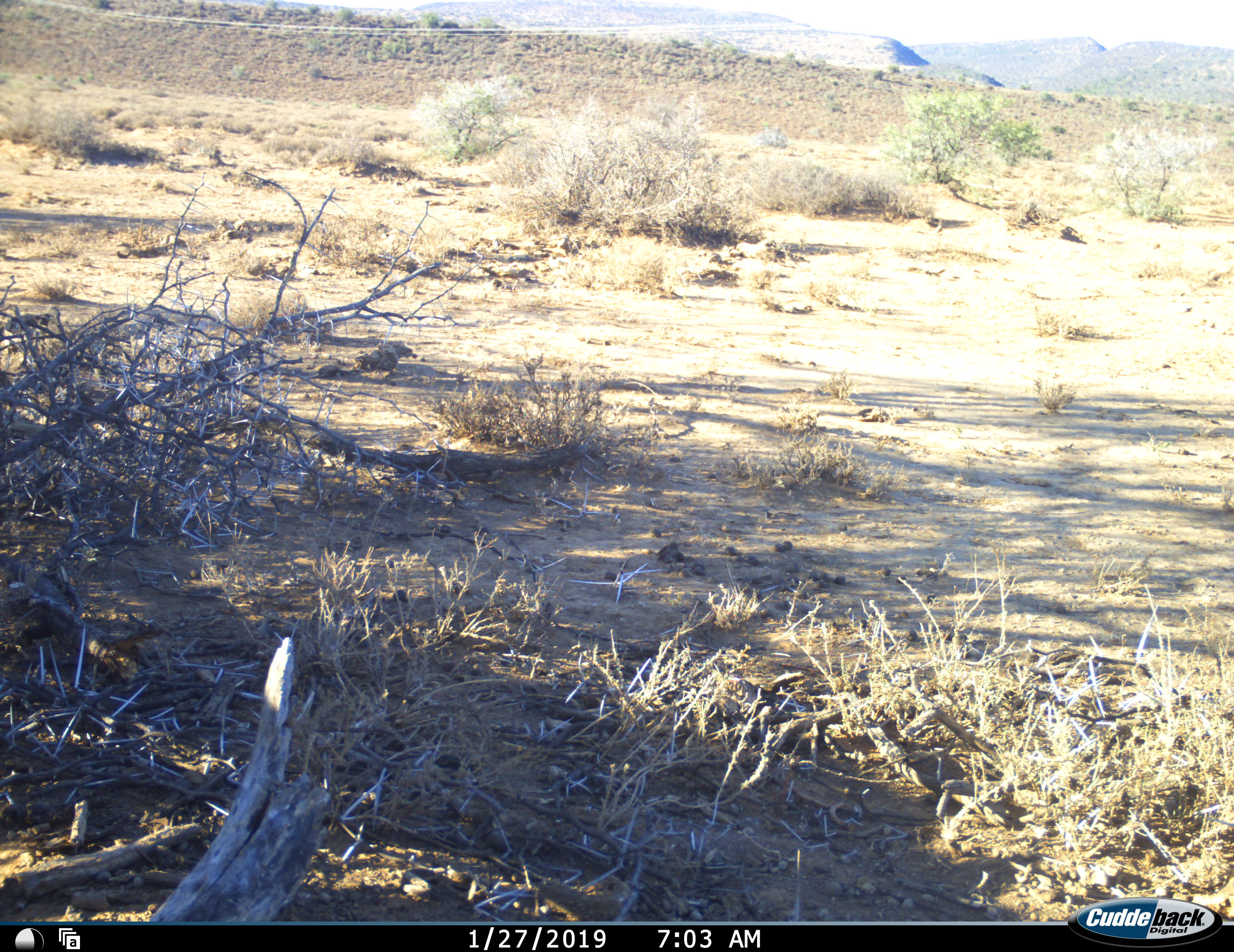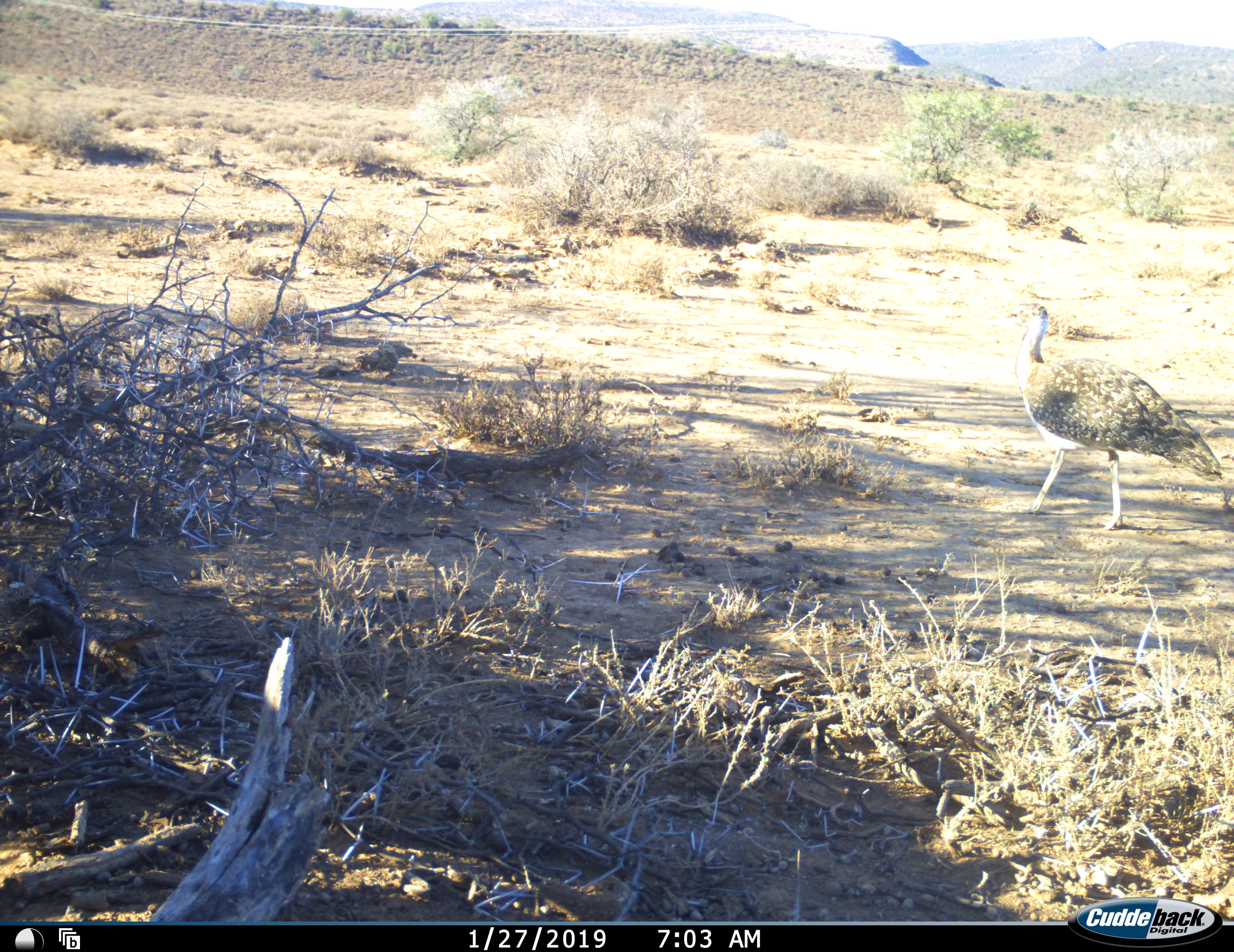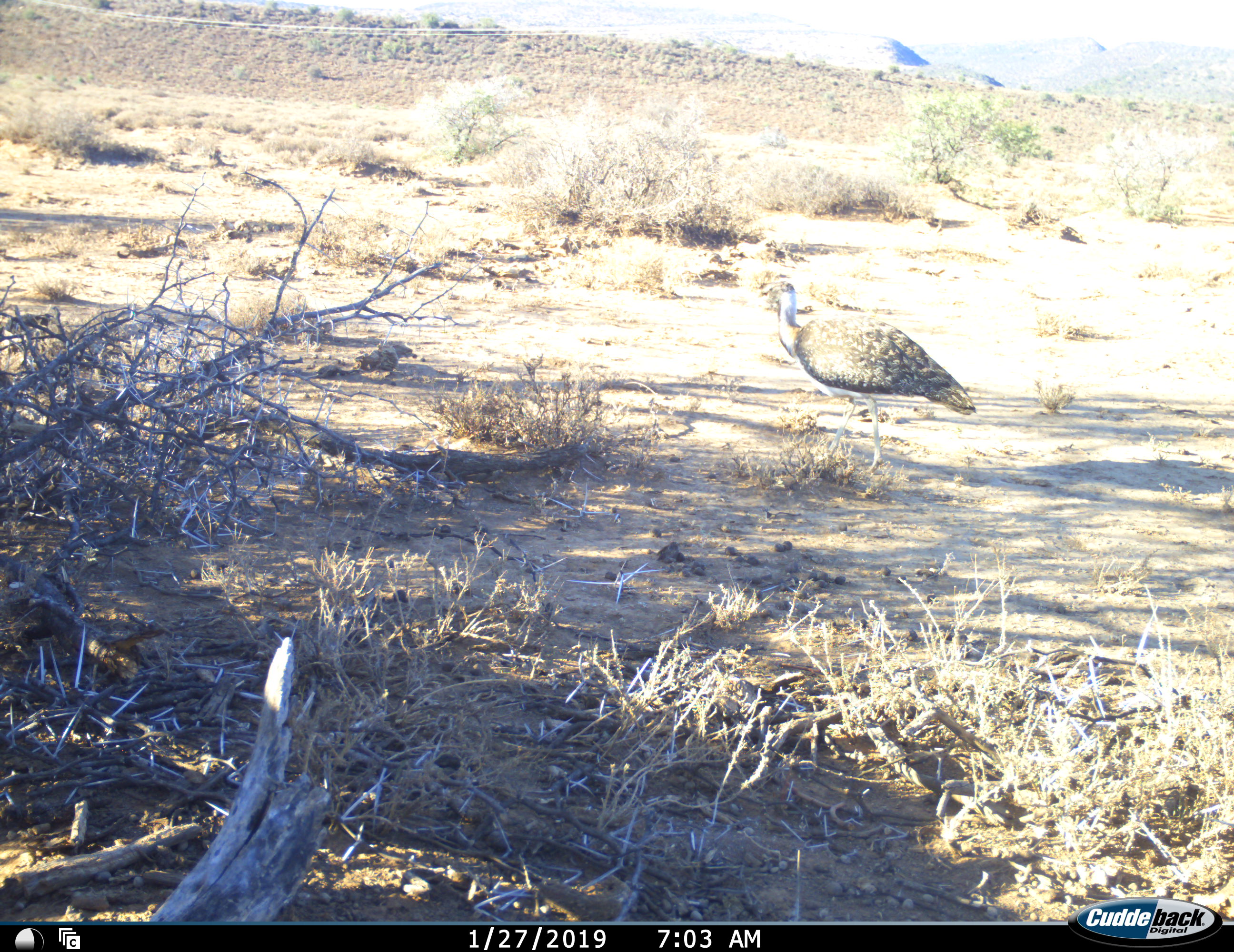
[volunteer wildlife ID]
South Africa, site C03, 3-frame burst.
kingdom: Animalia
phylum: Chordata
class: Aves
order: Otidiformes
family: Otididae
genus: Ardeotis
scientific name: Ardeotis kori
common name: kori bustard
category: bustardkori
Bustardkori (kori bustard) (Ardeotis kori), count 1. Behavior (volunteer vote fractions): standing 0%, resting 0%, moving 100%, interacting 0%. Young present (vote fraction): 14%. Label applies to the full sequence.